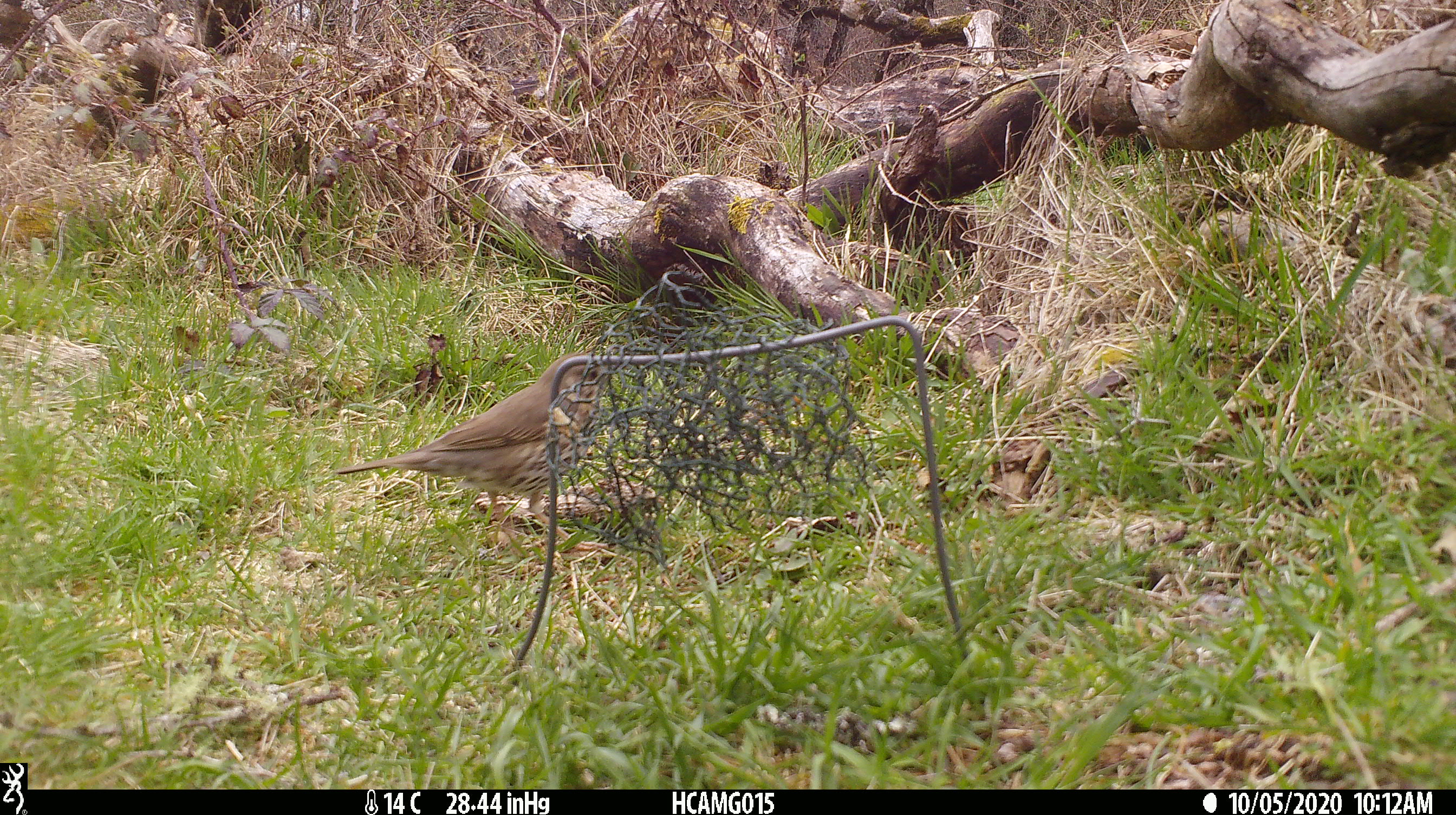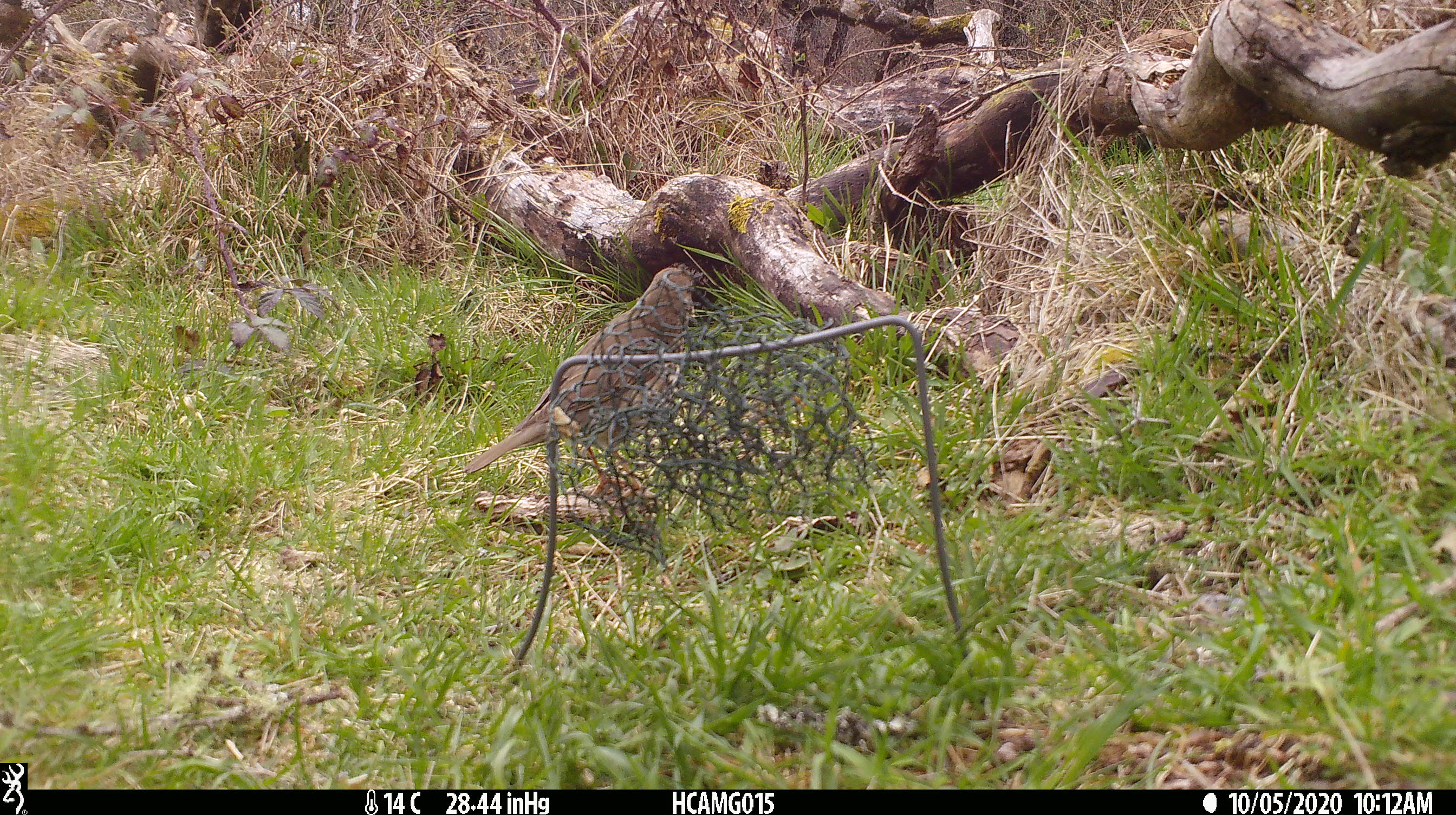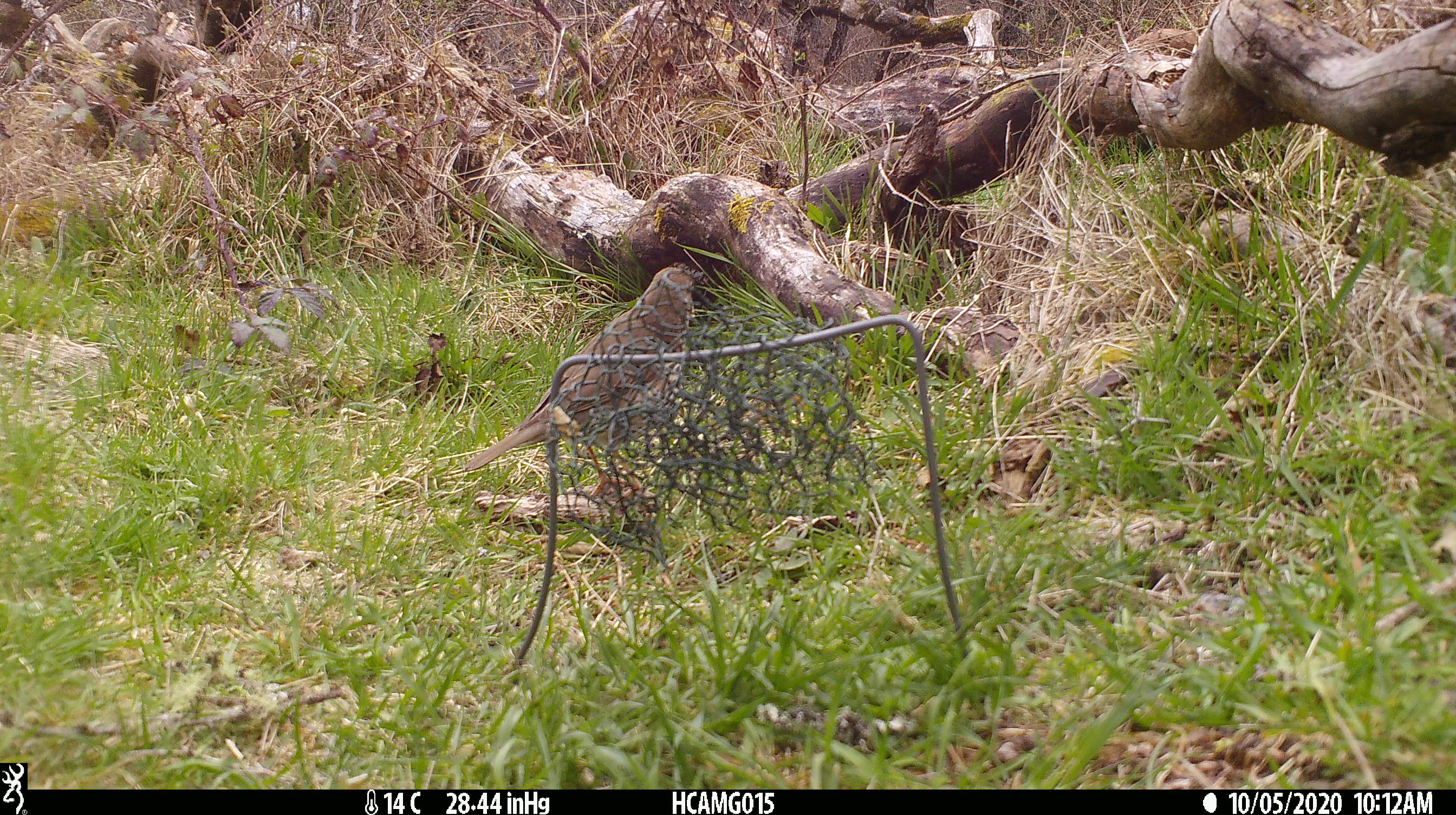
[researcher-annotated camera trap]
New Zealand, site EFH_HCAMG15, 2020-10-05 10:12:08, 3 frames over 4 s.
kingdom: Animalia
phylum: Chordata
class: Aves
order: Passeriformes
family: Turdidae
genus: Turdus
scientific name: Turdus philomelos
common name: song thrush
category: thrush